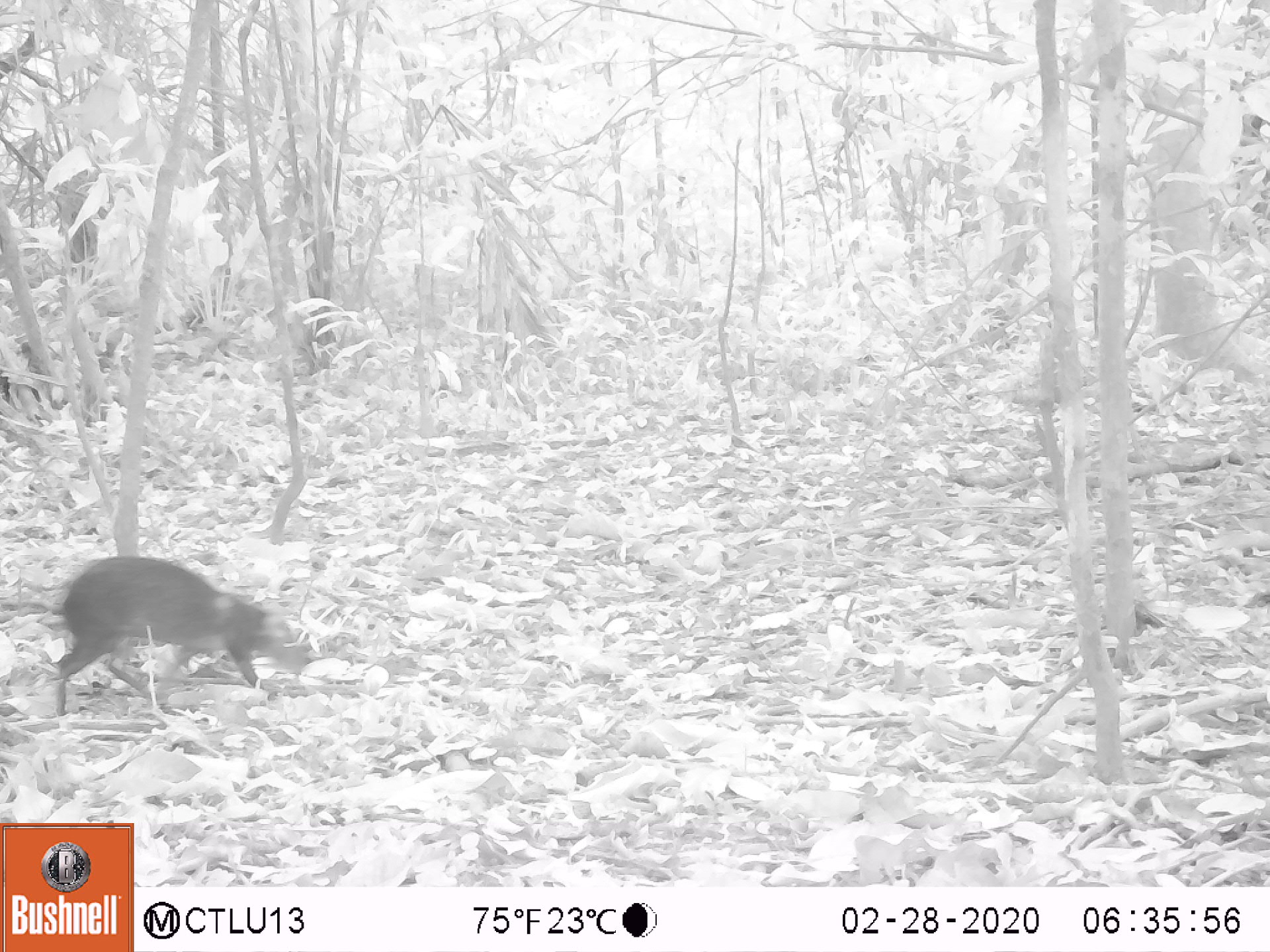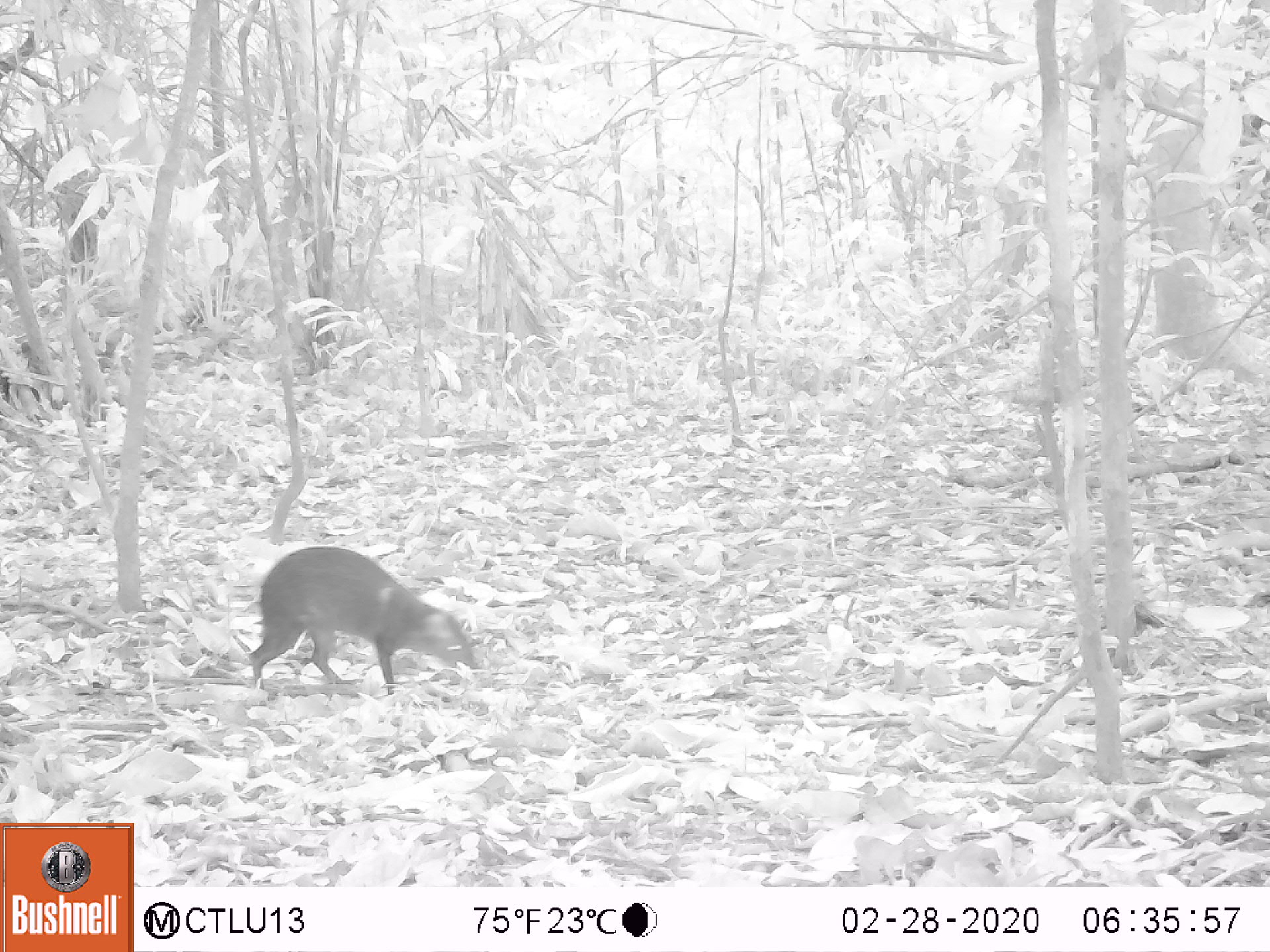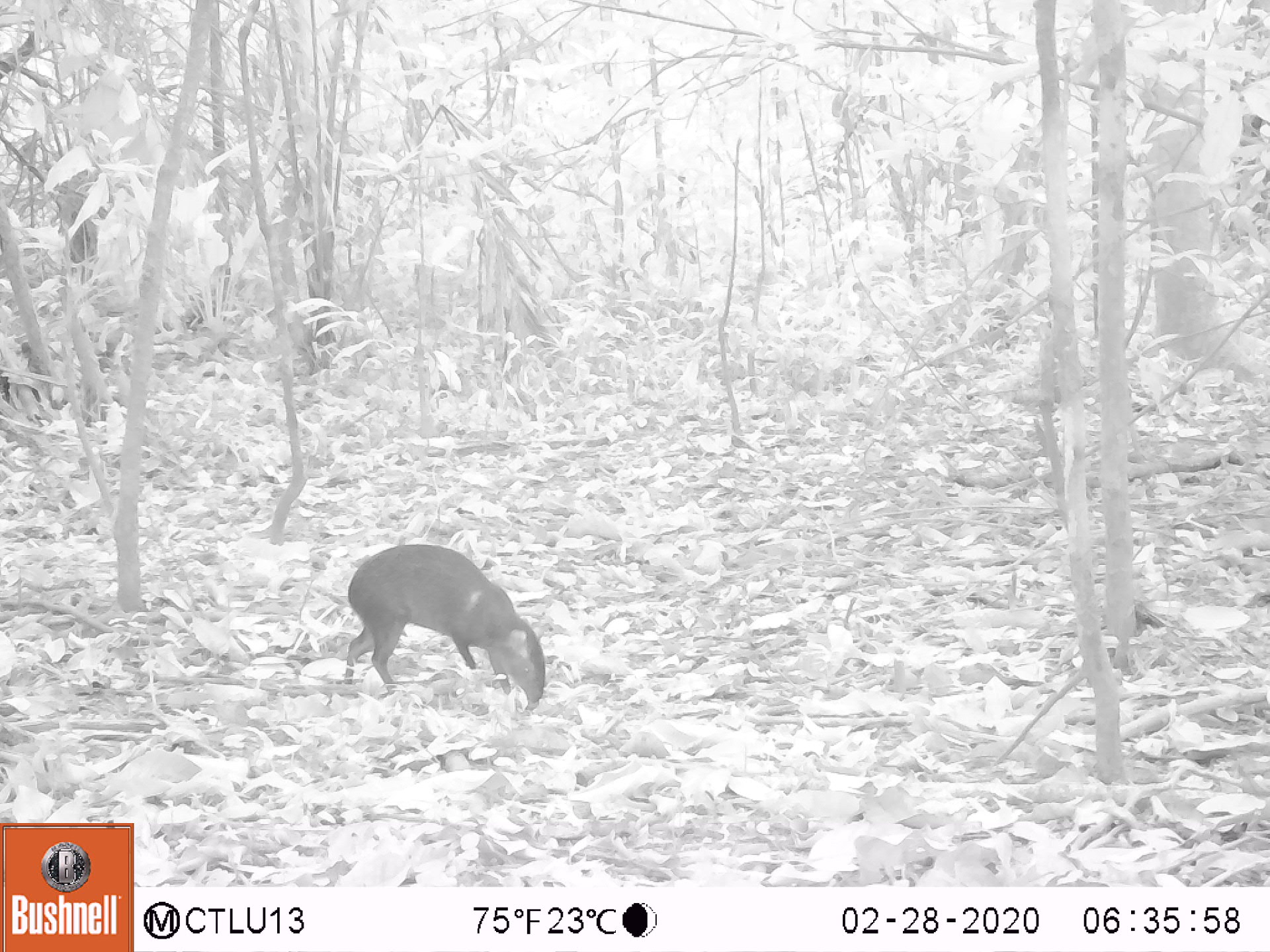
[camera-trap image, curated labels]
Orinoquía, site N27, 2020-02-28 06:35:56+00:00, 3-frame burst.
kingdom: Animalia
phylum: Chordata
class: Mammalia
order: Rodentia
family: Dasyproctidae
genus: Dasyprocta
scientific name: Dasyprocta fuliginosa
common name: black agouti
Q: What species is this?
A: Black agouti (Dasyprocta fuliginosa).